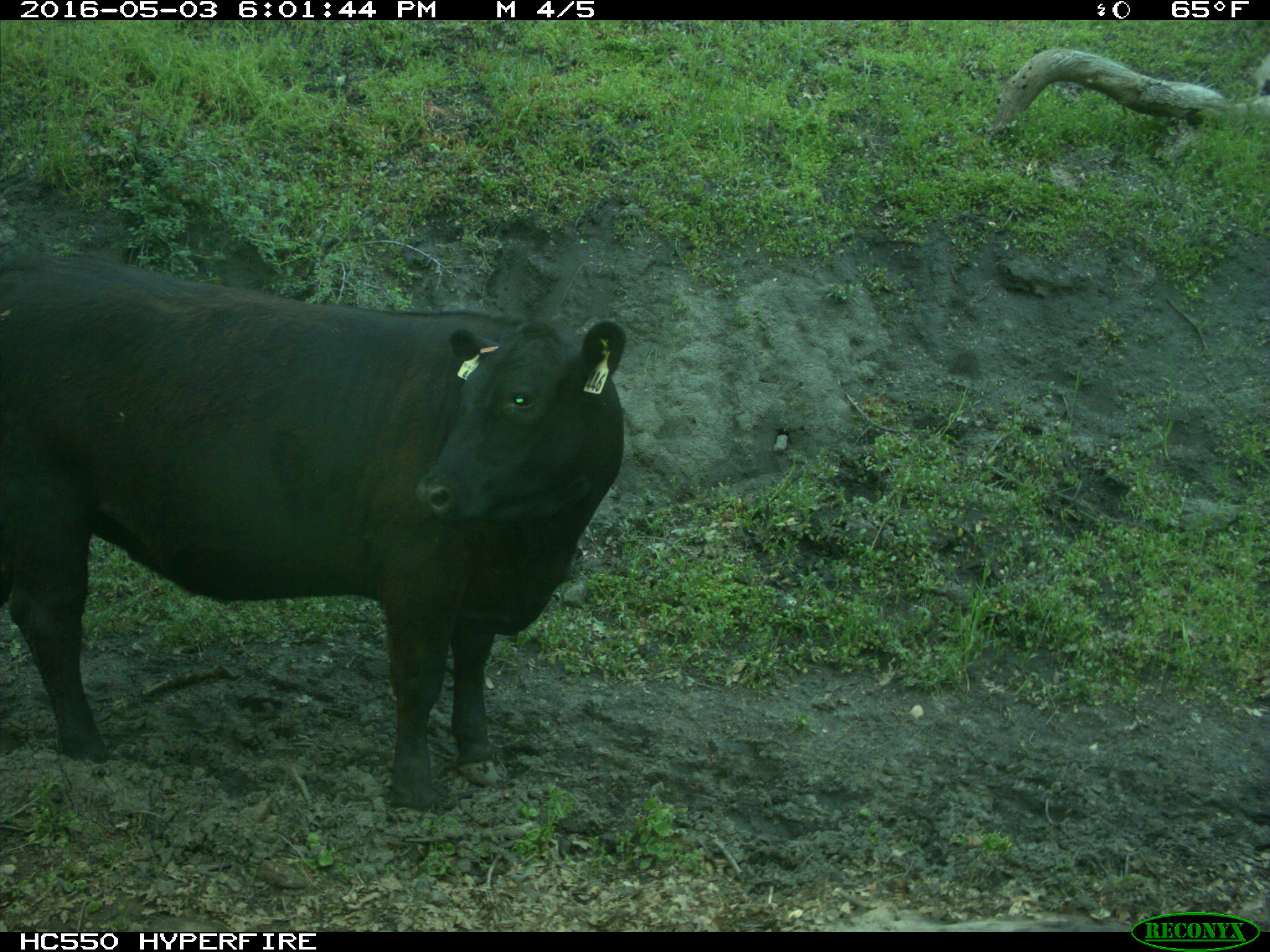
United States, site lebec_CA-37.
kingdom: Animalia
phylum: Chordata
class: Mammalia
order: Artiodactyla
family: Bovidae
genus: Bos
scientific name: Bos taurus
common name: domestic cow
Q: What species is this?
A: Bos taurus (domestic cow).